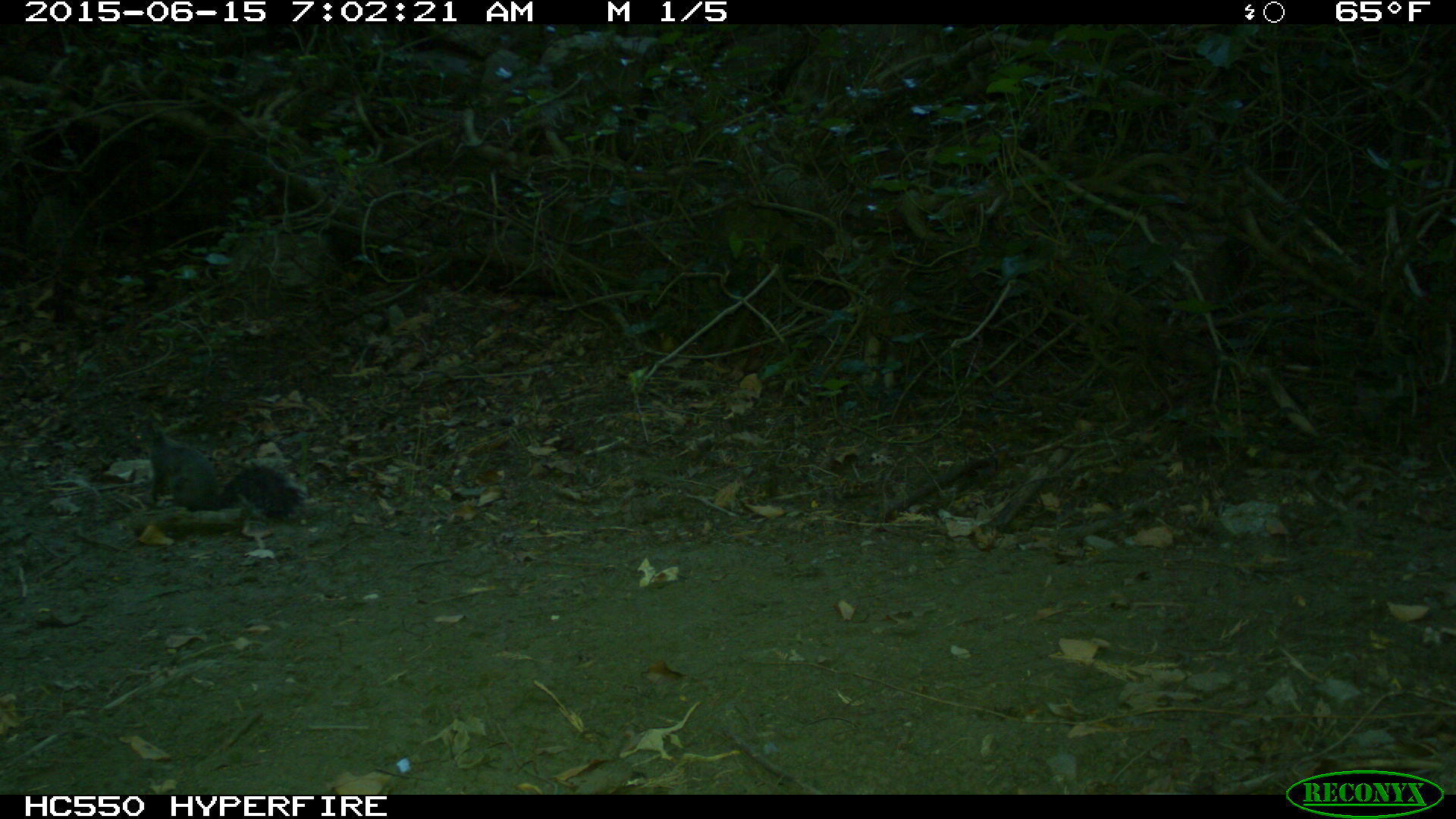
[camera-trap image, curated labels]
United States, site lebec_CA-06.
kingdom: Animalia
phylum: Chordata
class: Mammalia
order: Rodentia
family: Sciuridae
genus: Sciurus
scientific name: Sciurus carolinensis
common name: eastern gray squirrel